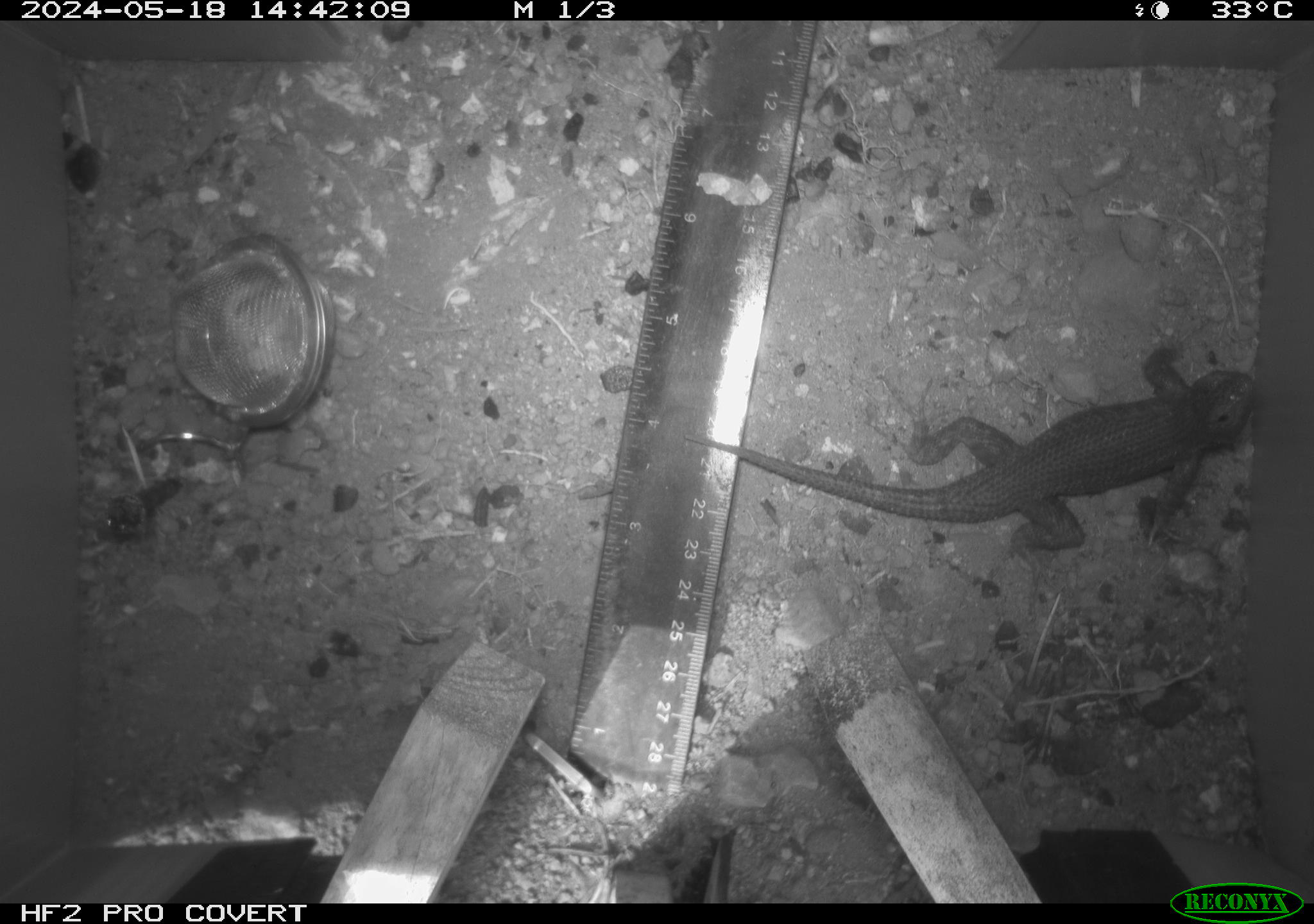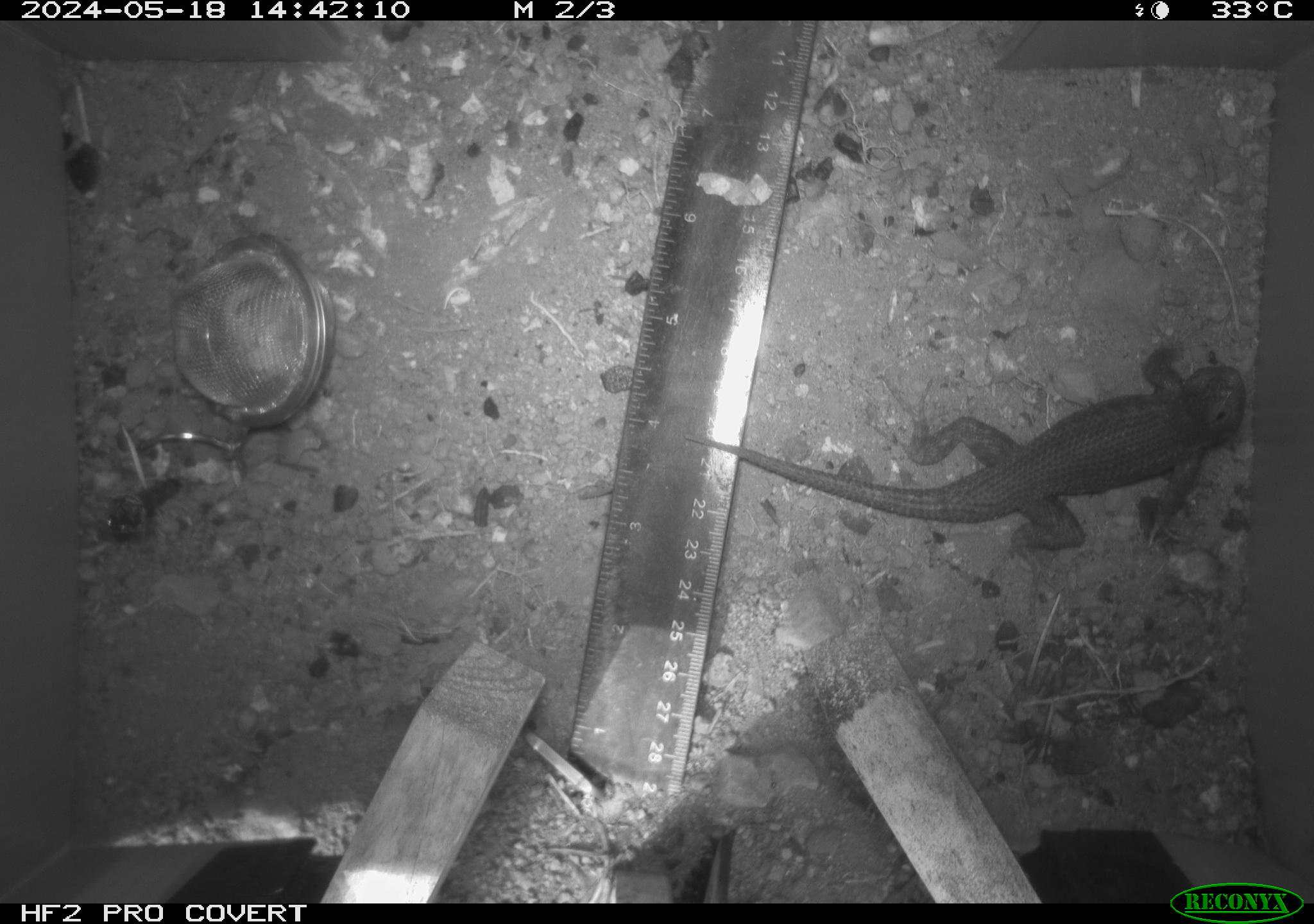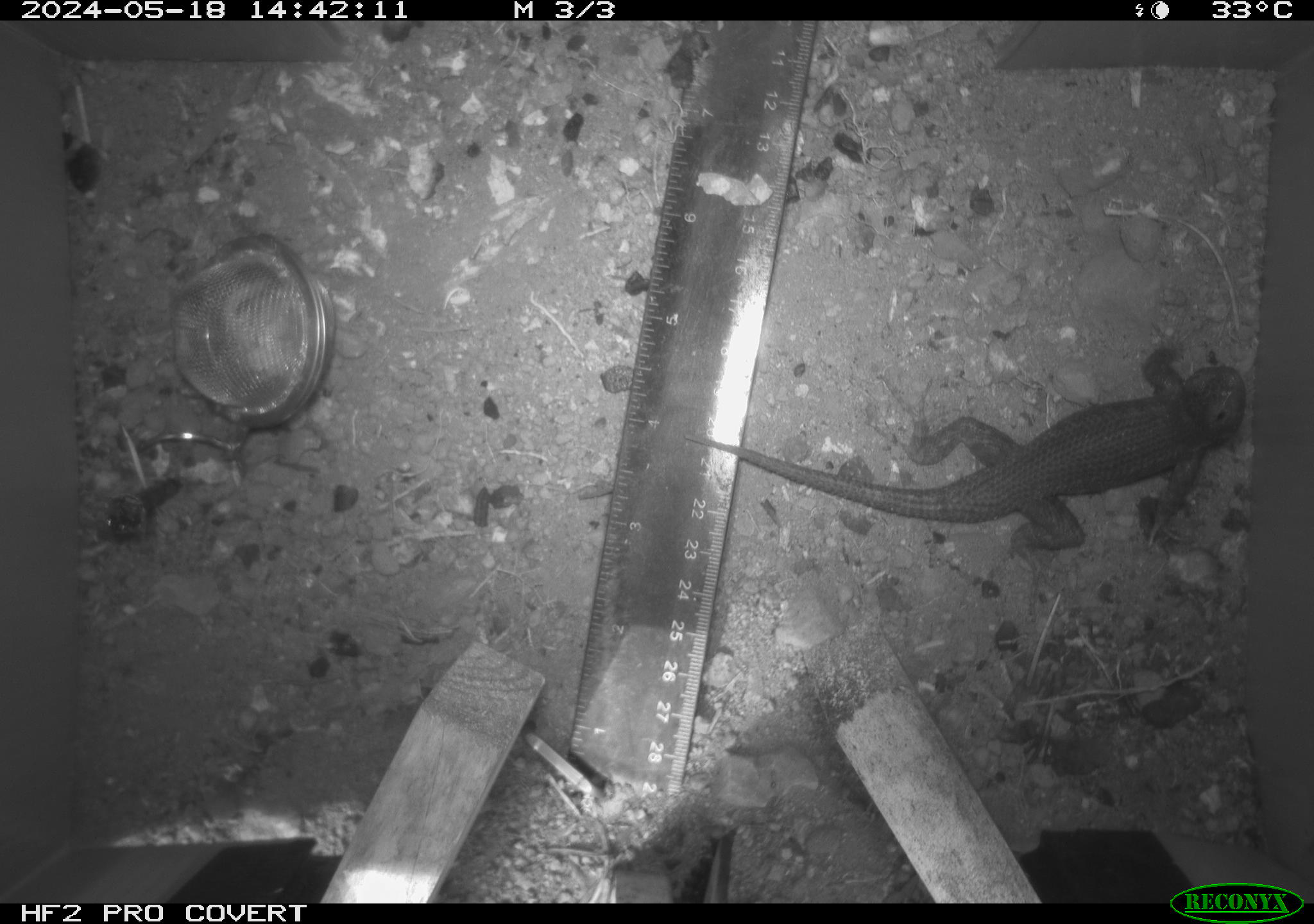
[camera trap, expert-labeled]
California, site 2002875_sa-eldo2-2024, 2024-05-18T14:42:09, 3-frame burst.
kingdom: Animalia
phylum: Chordata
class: Reptilia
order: Squamata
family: Phrynosomatidae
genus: Sceloporus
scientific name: Sceloporus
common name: spiny lizards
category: sceloporus species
Sceloporus species (spiny lizards) (Sceloporus).